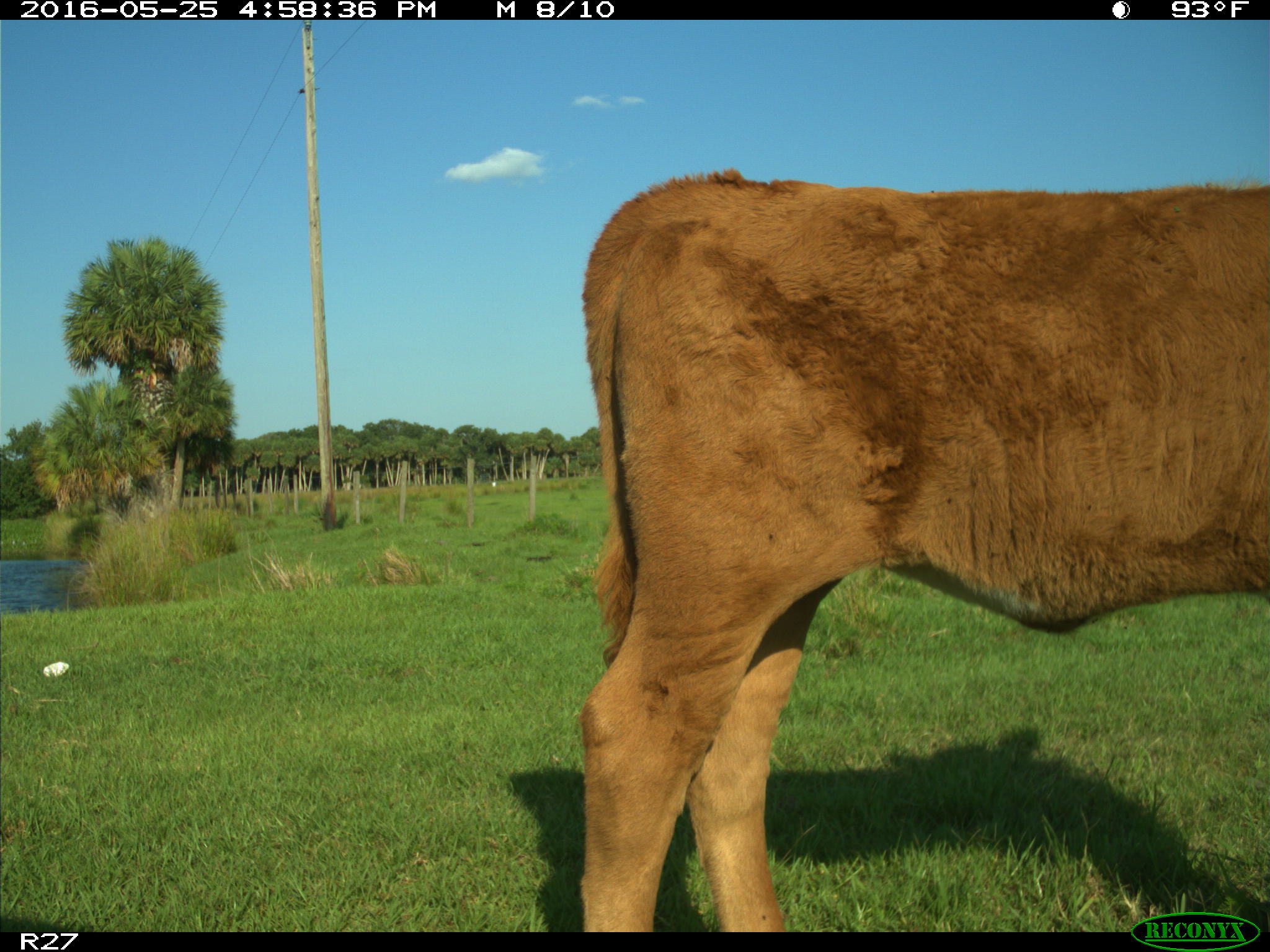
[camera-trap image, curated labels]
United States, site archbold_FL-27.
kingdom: Animalia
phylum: Chordata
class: Mammalia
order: Artiodactyla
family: Bovidae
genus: Bos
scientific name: Bos taurus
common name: domestic cow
Bos taurus (domestic cow).